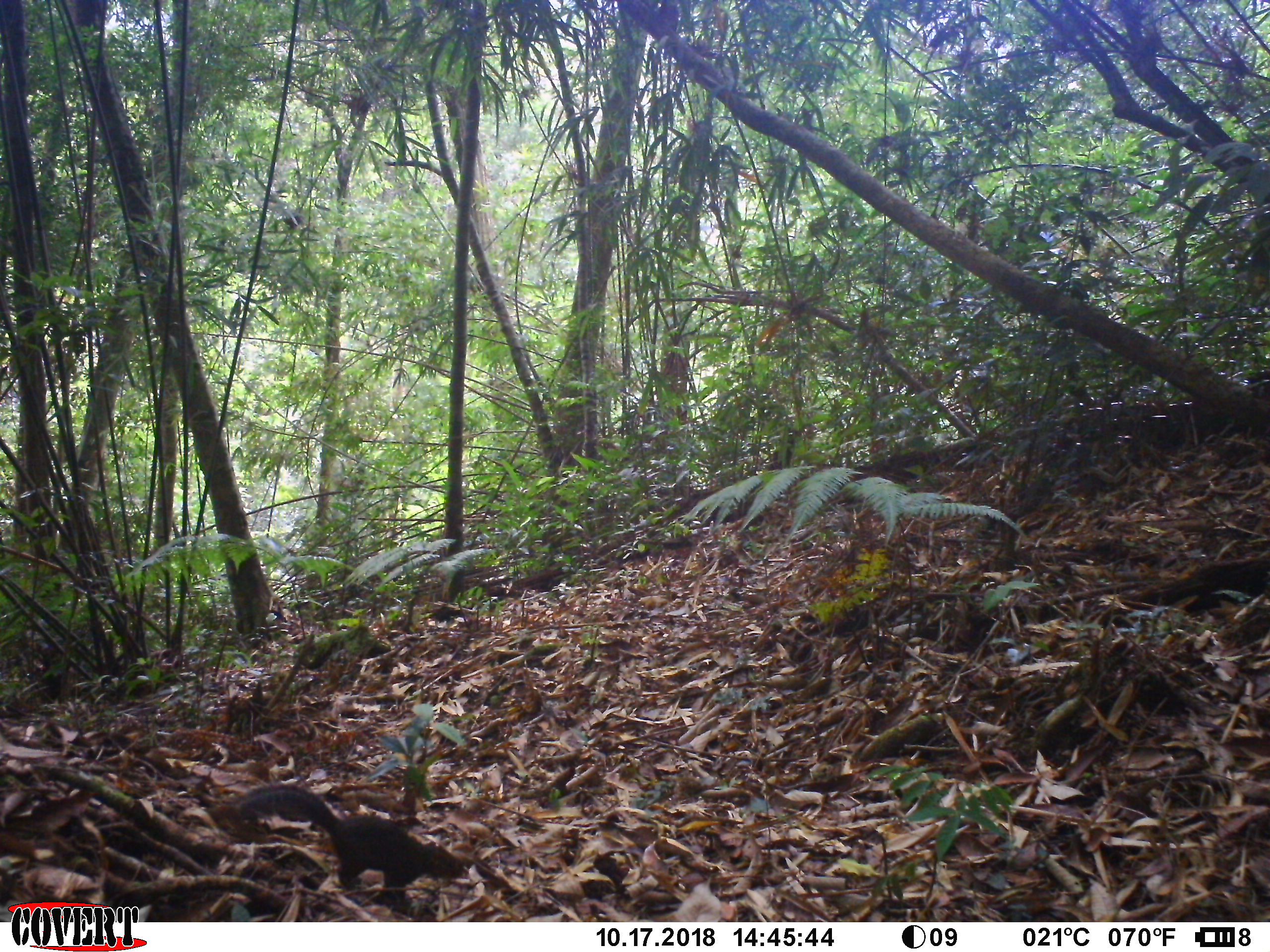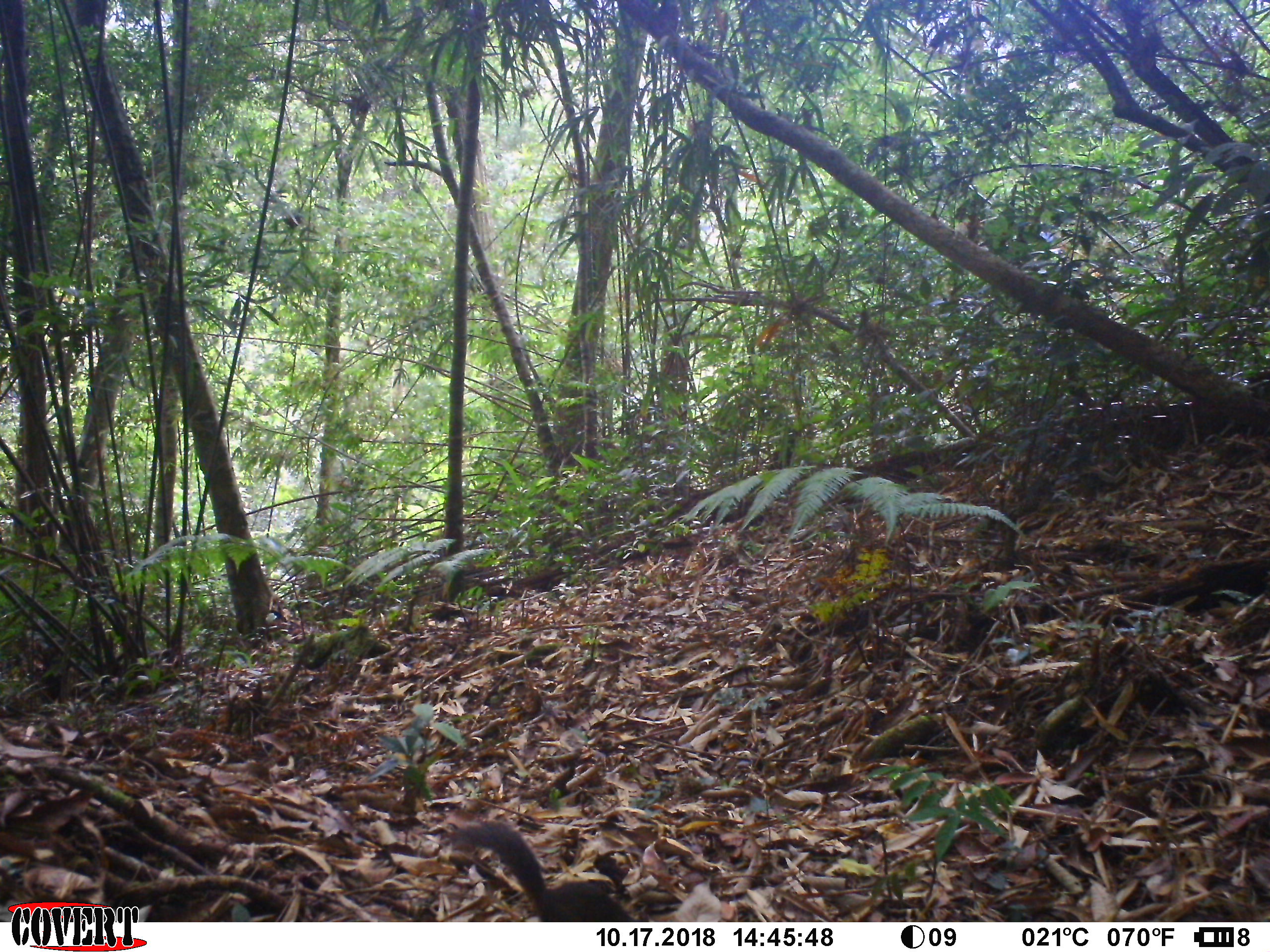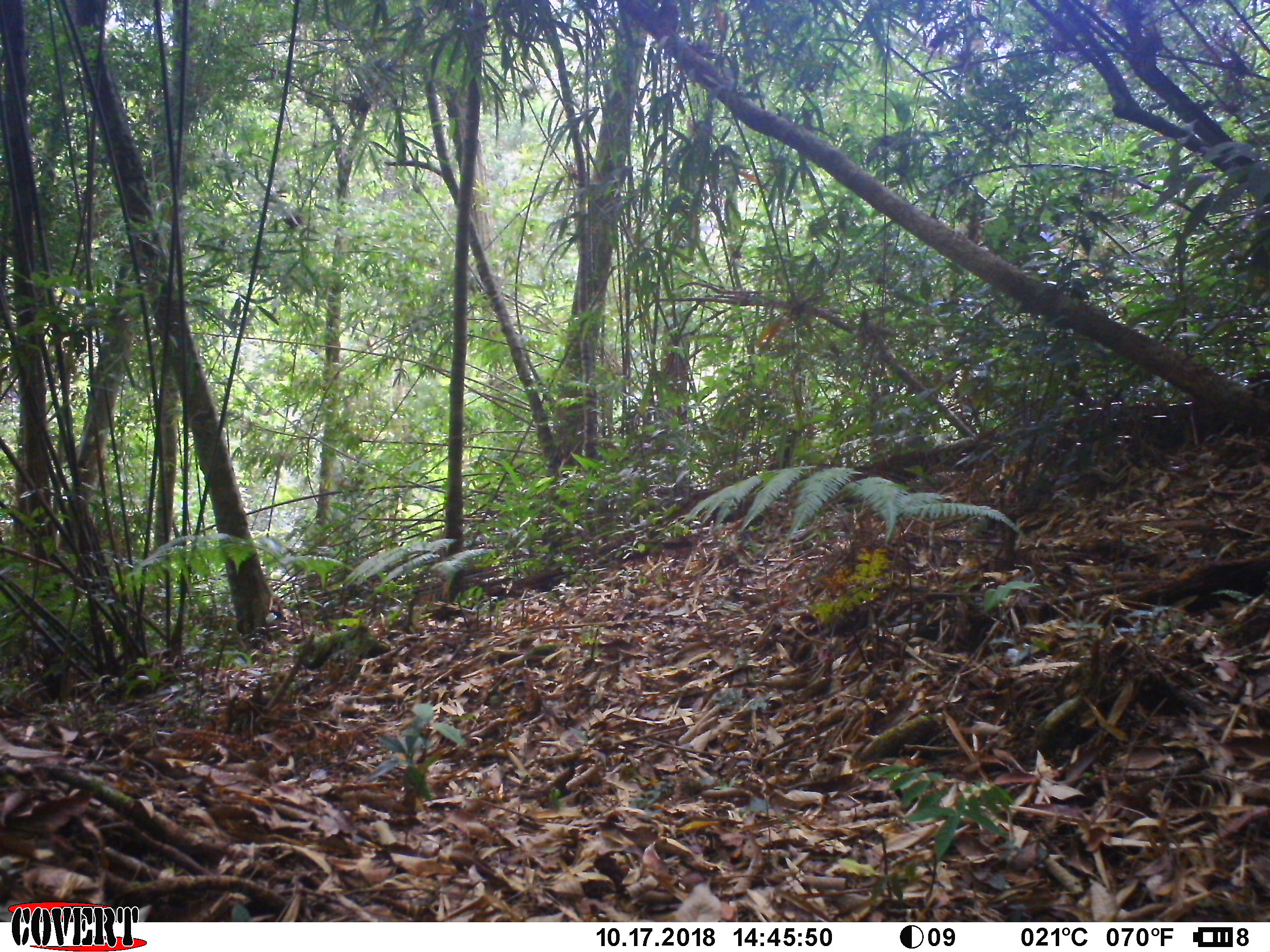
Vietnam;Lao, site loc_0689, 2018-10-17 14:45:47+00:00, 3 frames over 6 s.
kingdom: Animalia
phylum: Chordata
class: Mammalia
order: Rodentia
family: Sciuridae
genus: Dremomys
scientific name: Dremomys rufigenis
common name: red-cheeked squirrel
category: red cheeked squirrel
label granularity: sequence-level